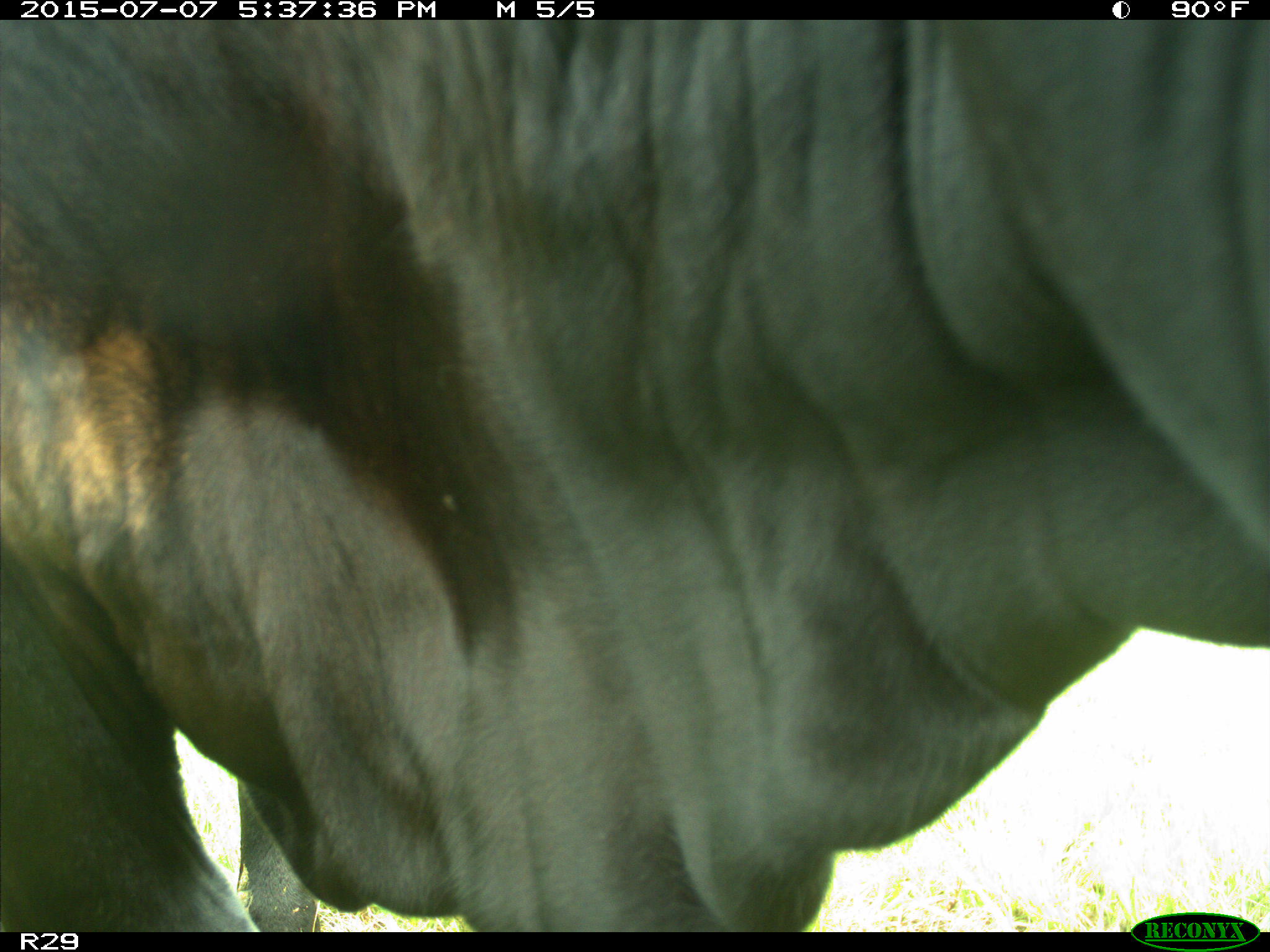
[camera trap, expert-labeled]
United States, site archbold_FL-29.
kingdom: Animalia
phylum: Chordata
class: Mammalia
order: Artiodactyla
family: Bovidae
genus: Bos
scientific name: Bos taurus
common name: domestic cow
Bos taurus (domestic cow).